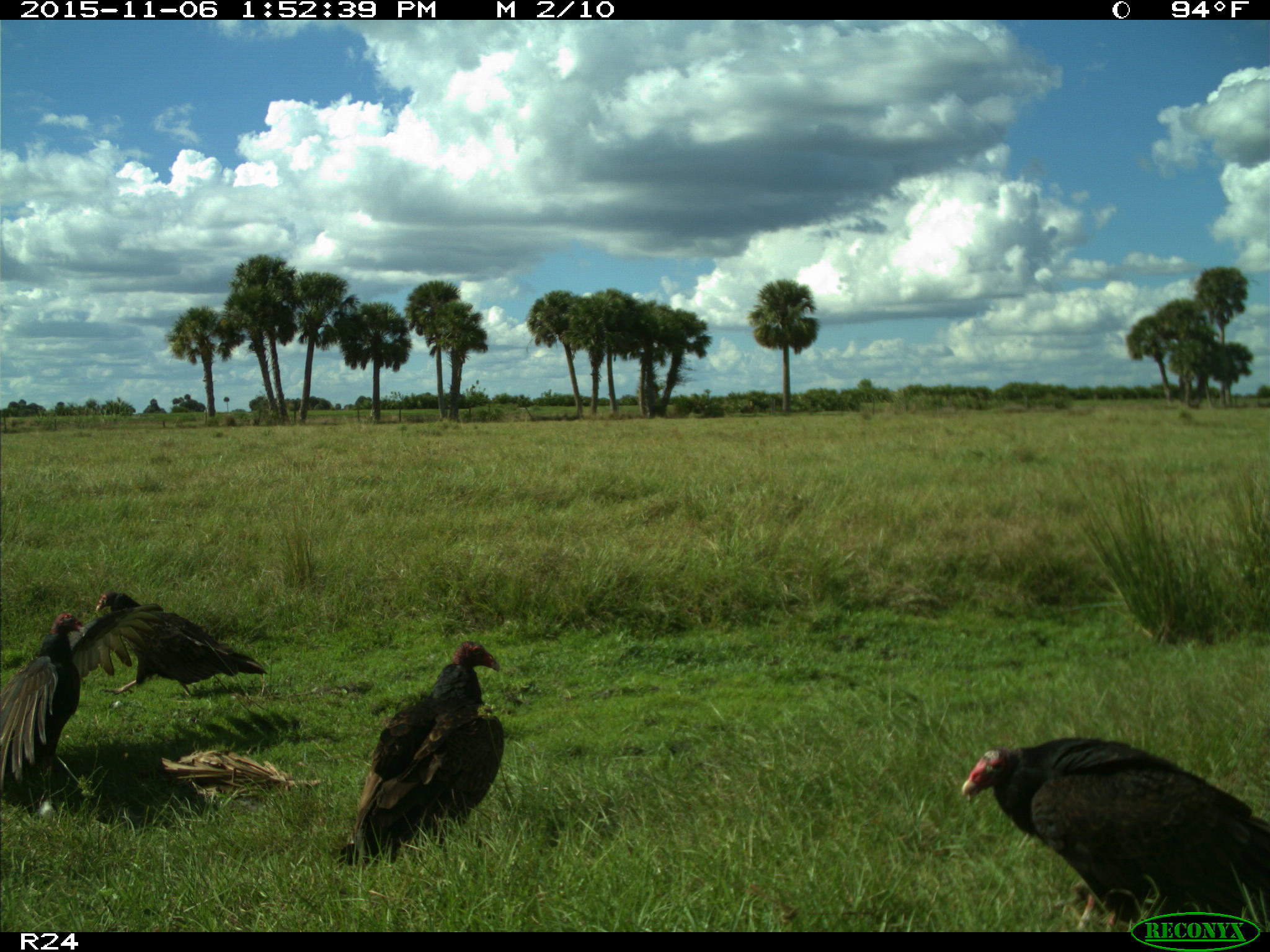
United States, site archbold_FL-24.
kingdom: Animalia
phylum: Chordata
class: Aves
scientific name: Aves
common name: birds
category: unidentified bird